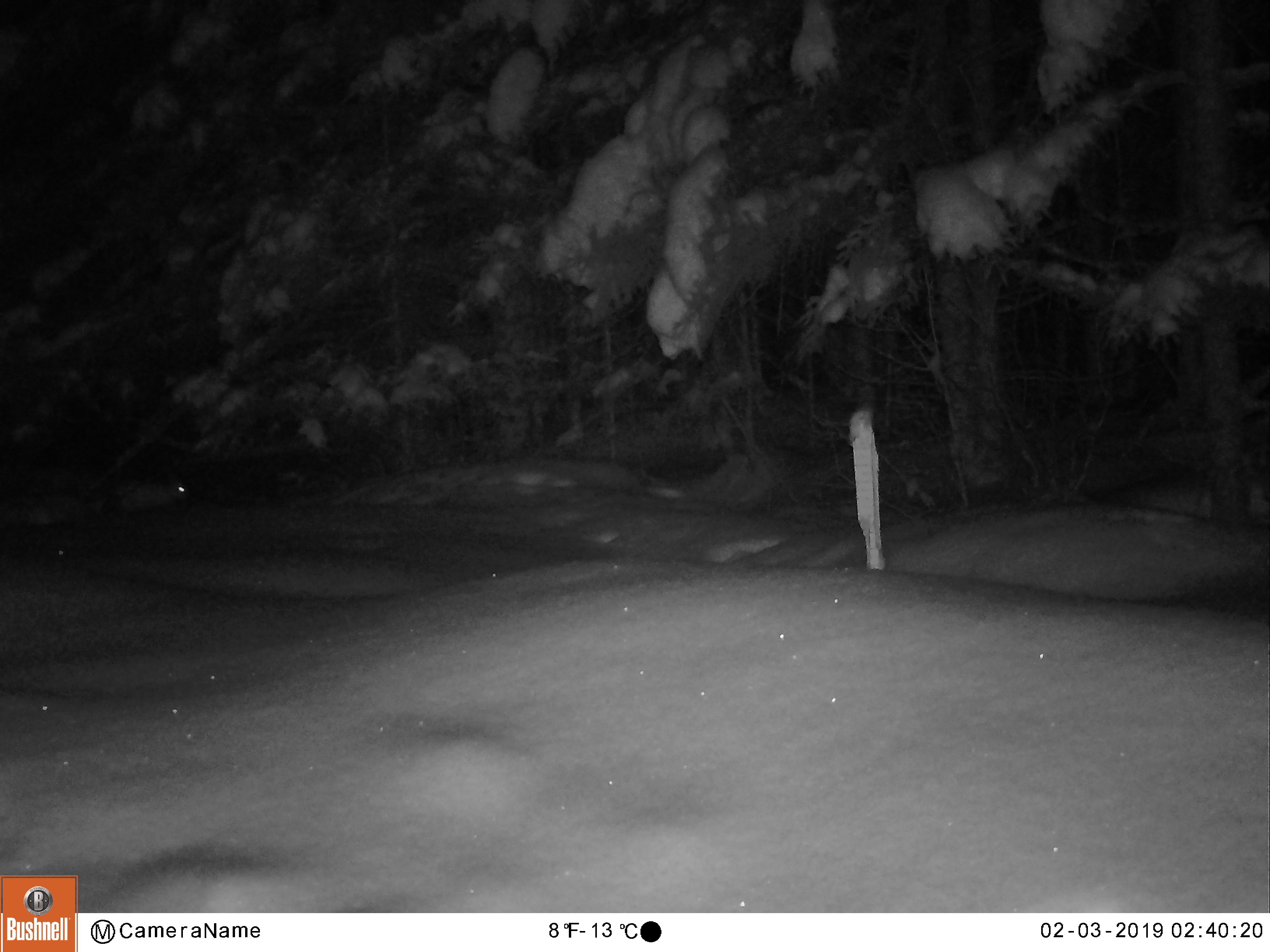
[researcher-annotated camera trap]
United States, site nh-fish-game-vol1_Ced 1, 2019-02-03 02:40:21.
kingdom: Animalia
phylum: Chordata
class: Mammalia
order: Lagomorpha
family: Leporidae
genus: Lepus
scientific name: Lepus americanus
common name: snowshoe hare